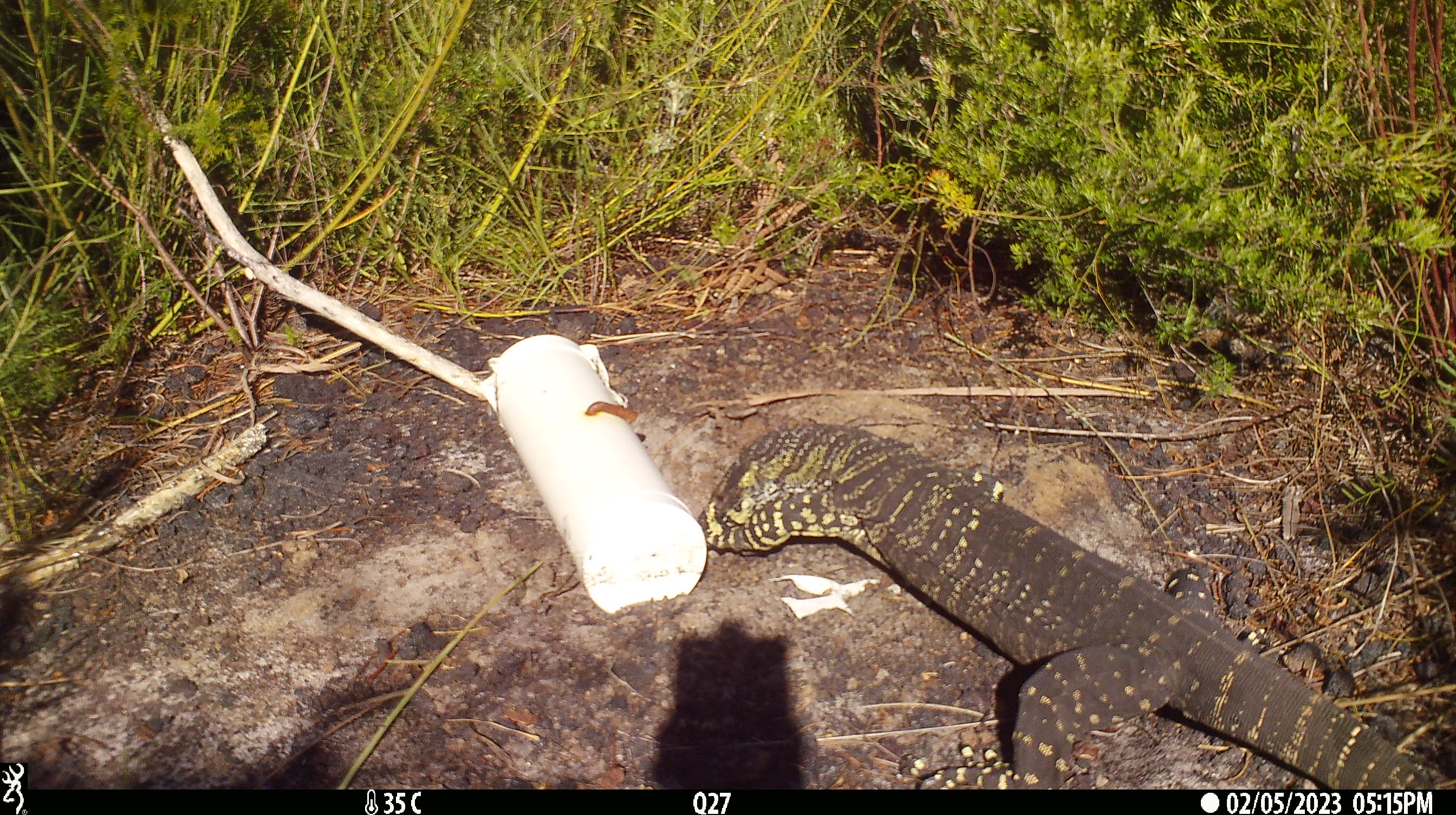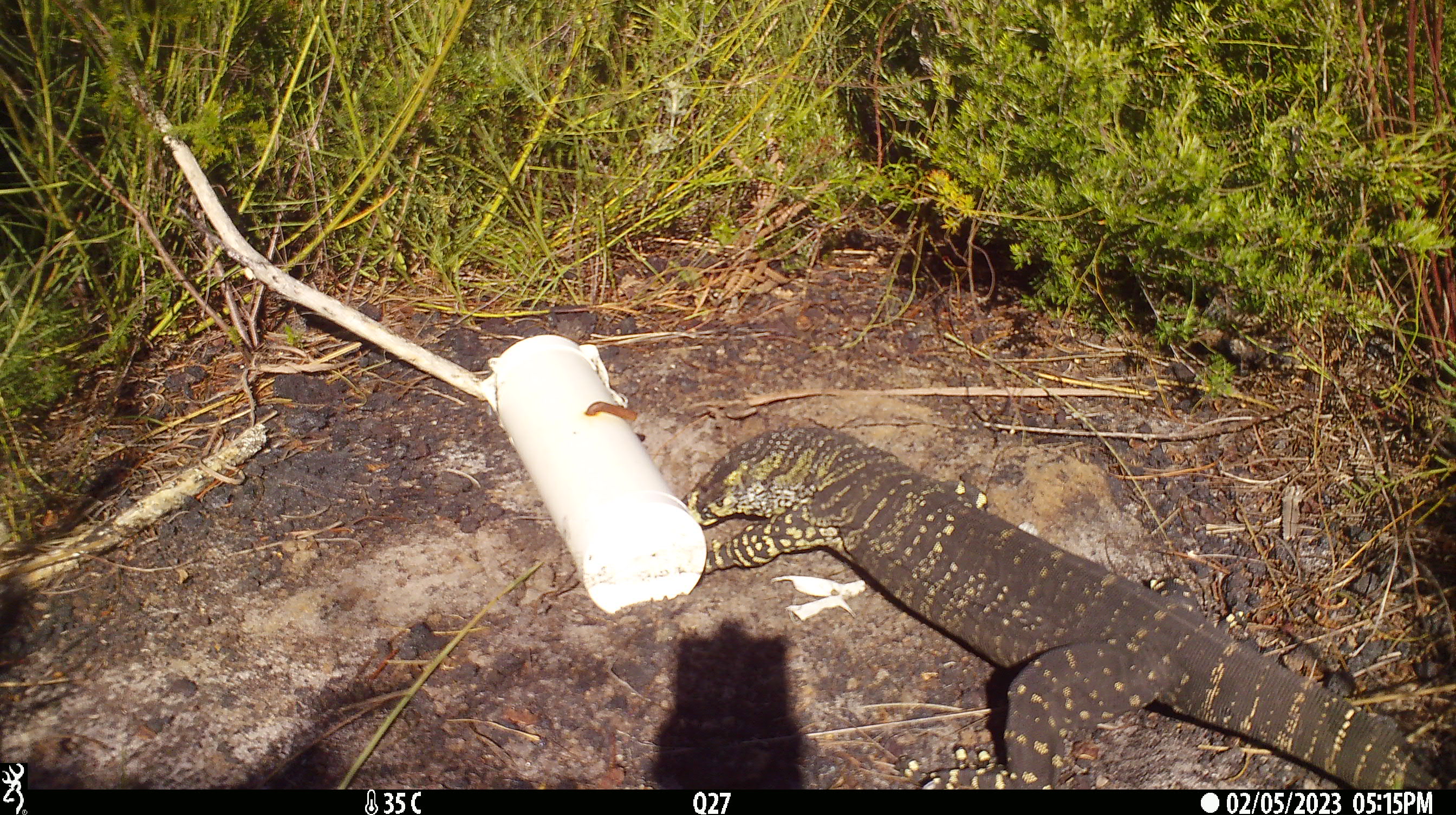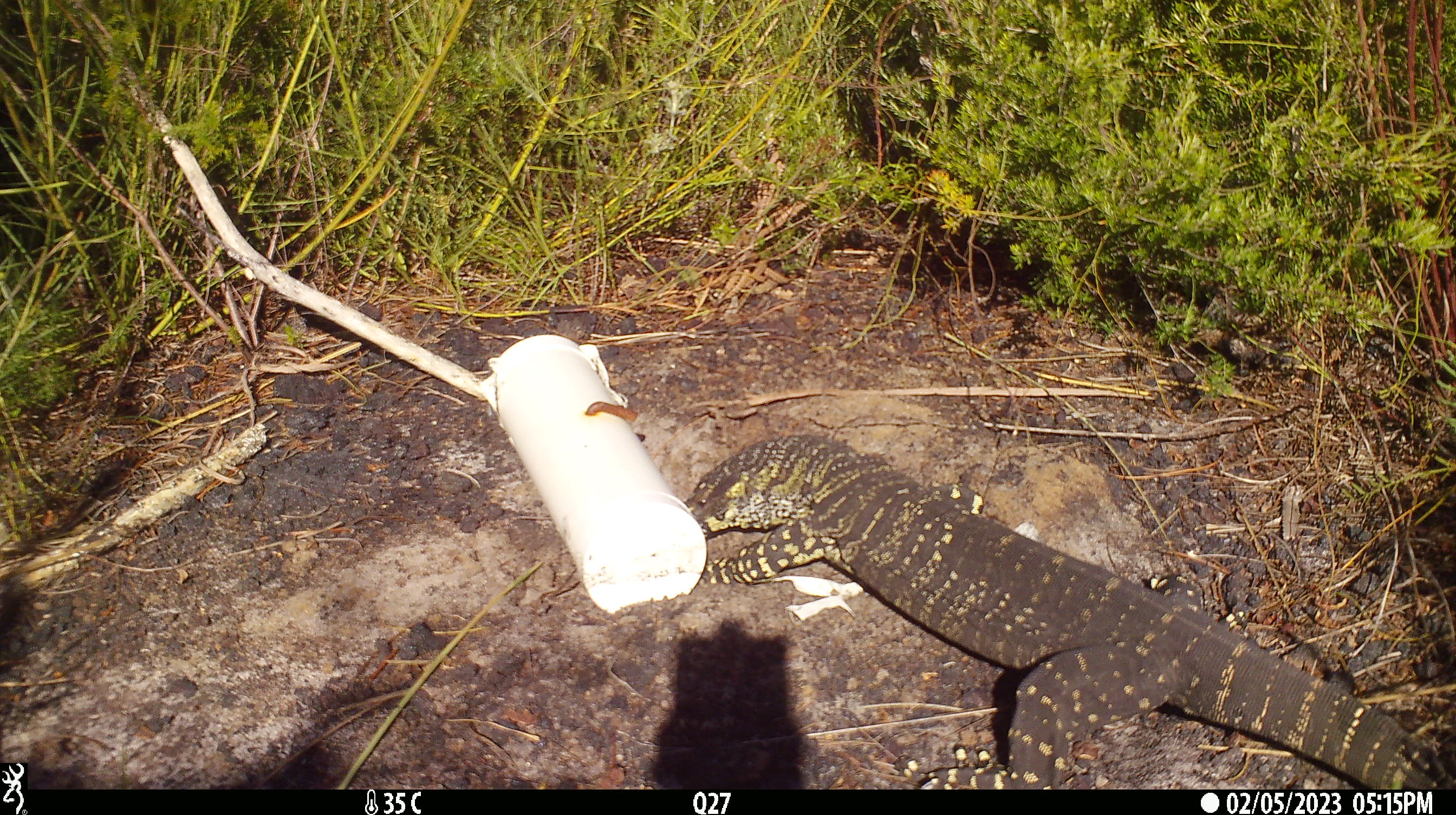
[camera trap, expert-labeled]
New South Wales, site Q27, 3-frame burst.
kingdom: Animalia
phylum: Chordata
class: Reptilia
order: Squamata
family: Varanidae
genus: Varanus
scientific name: Varanus varius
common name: lace monitor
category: goanna